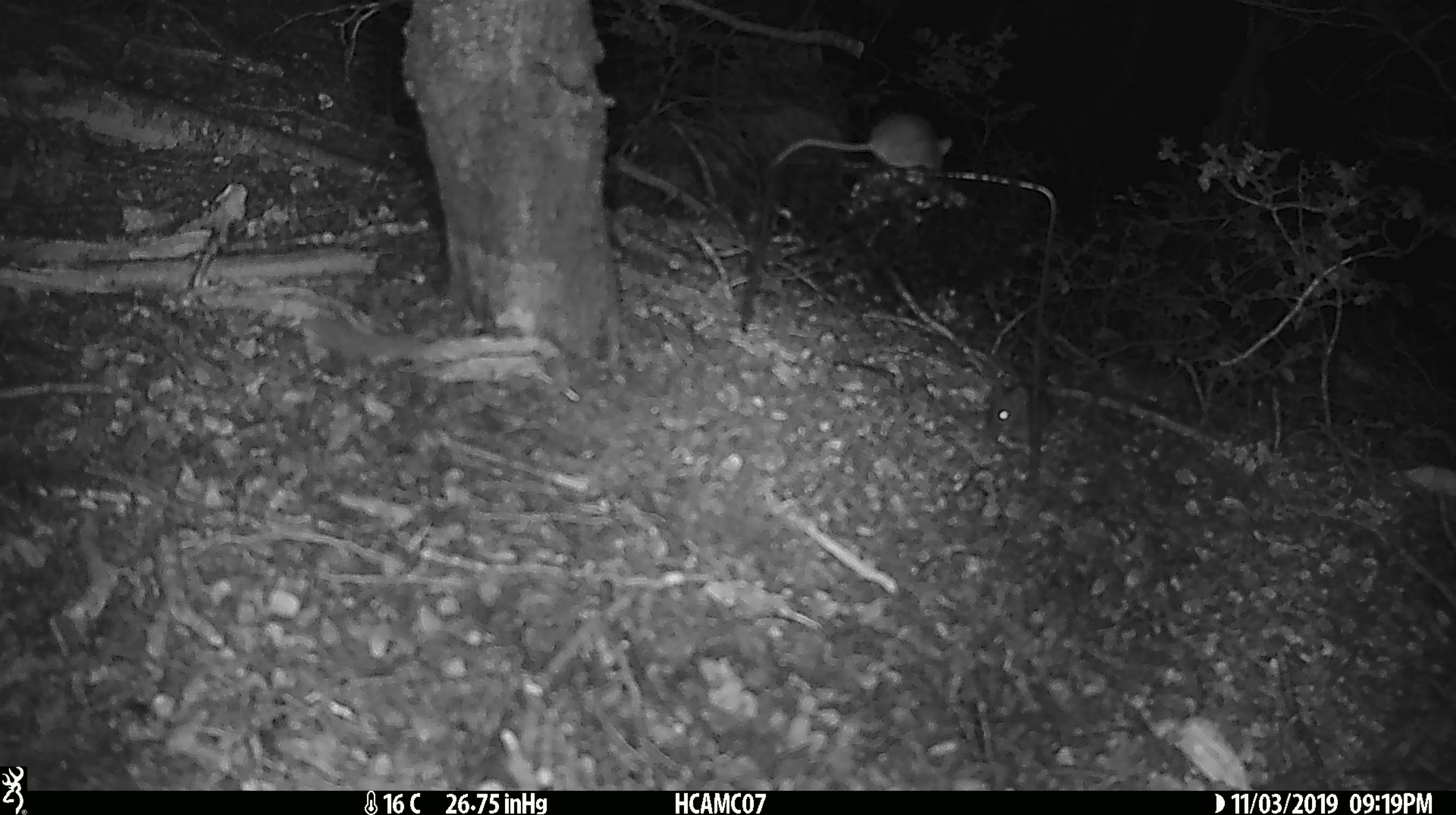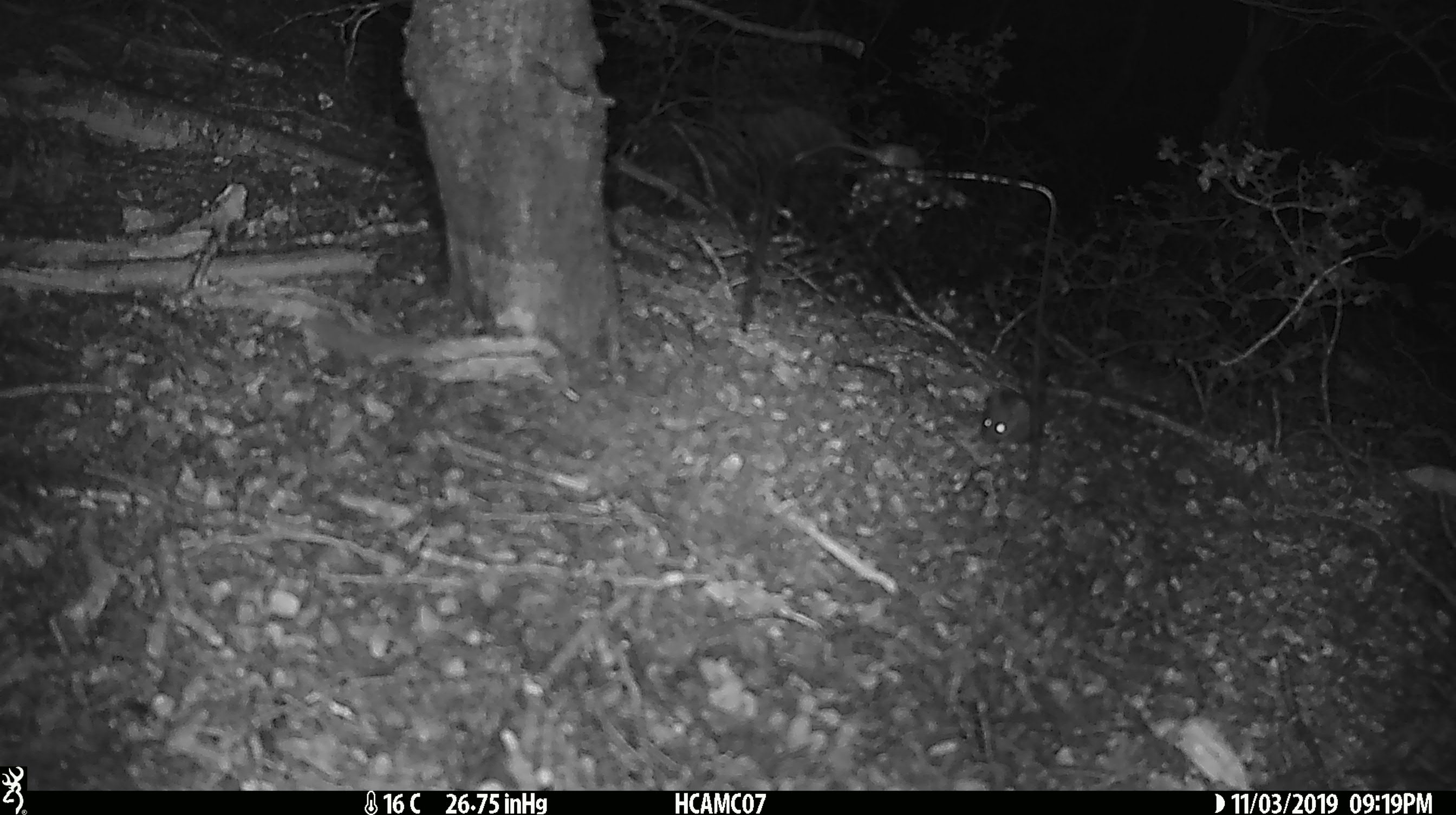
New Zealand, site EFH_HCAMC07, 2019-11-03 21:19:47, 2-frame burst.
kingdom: Animalia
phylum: Chordata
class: Mammalia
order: Rodentia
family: Muridae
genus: Mus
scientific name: Mus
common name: mouse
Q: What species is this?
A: Mouse (Mus).